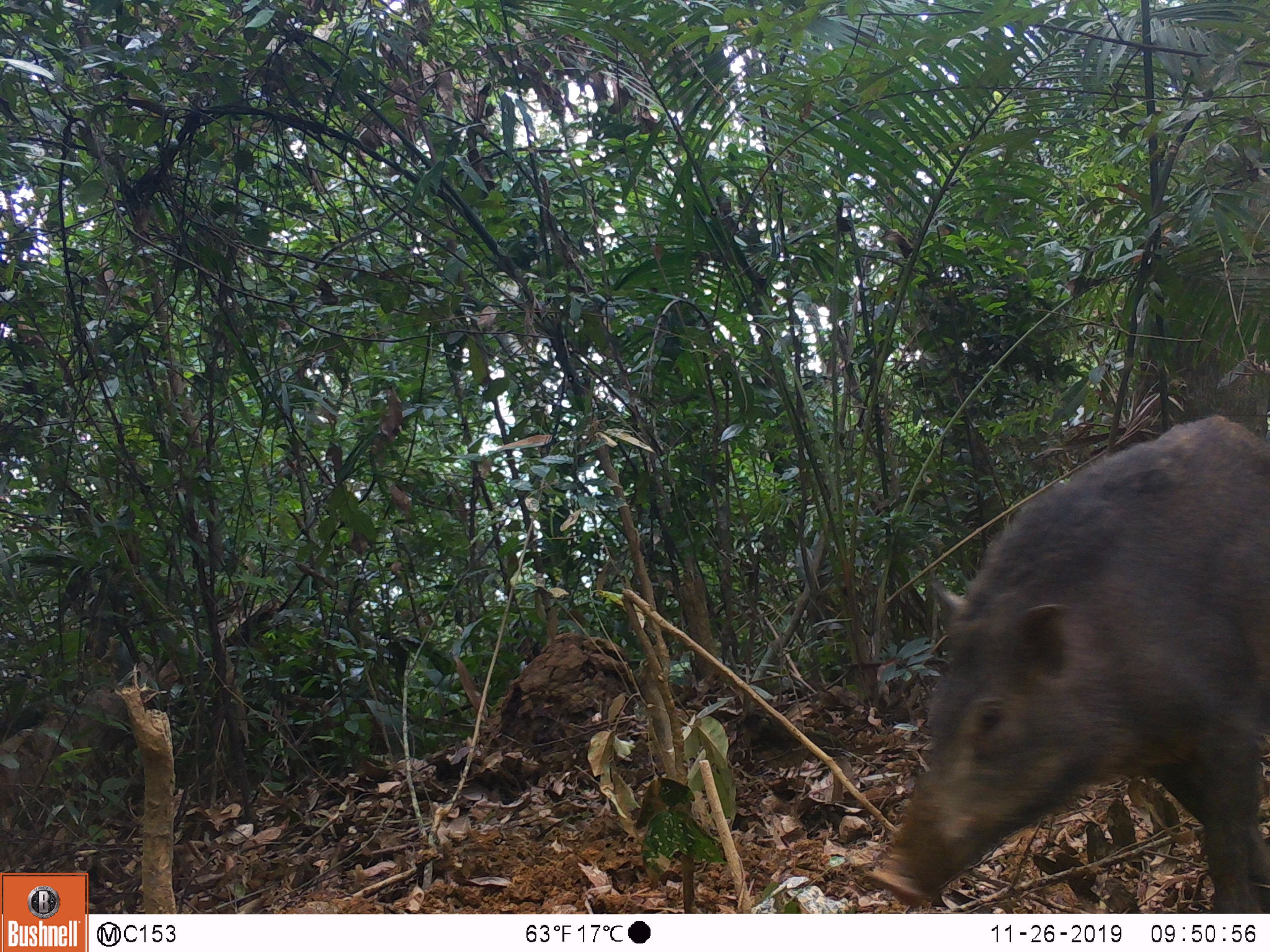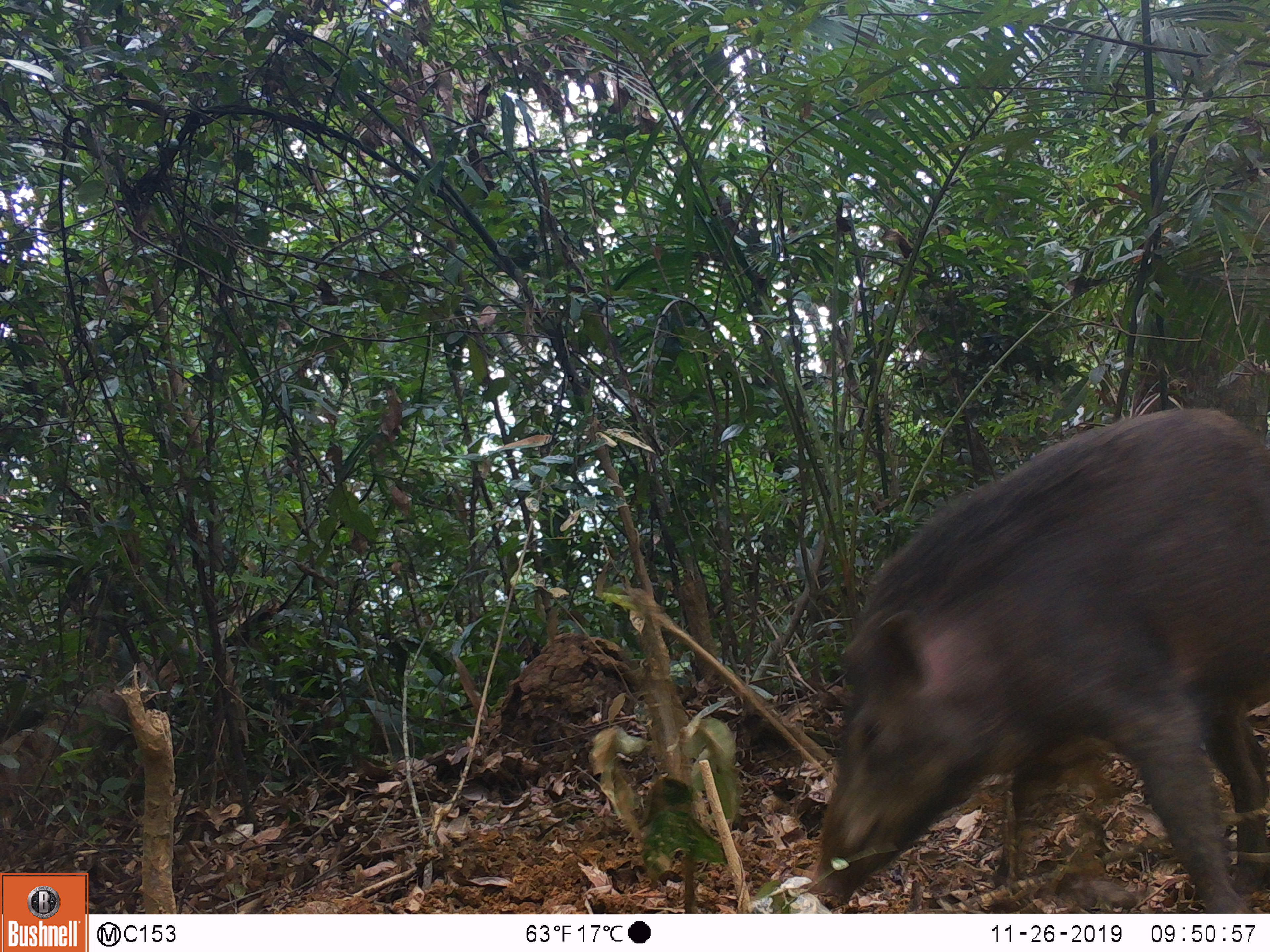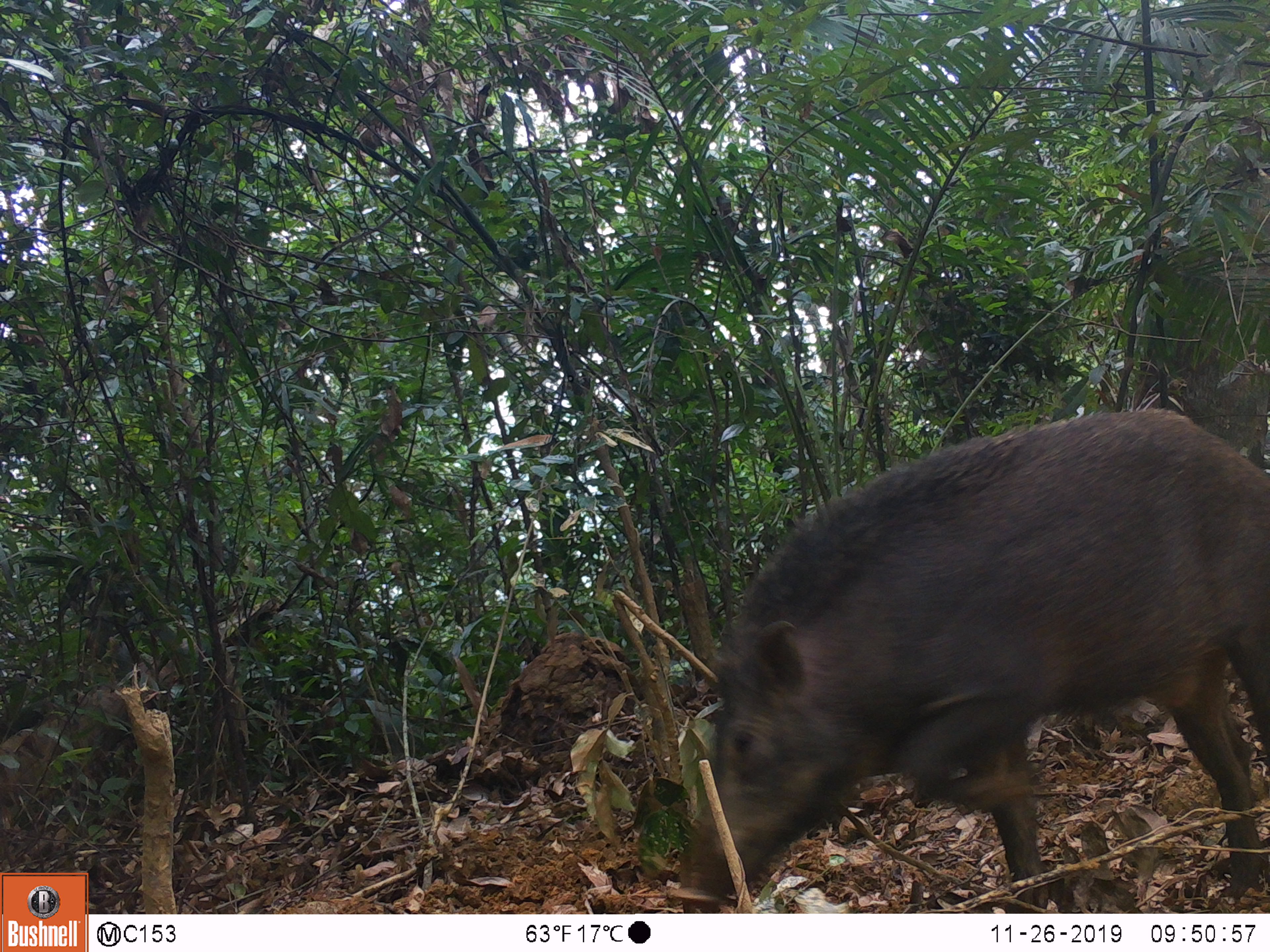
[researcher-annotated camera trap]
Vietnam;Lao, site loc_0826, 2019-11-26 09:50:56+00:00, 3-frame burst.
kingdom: Animalia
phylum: Chordata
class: Mammalia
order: Artiodactyla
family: Suidae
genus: Sus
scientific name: Sus scrofa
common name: eurasian wild pig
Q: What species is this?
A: Eurasian wild pig (Sus scrofa).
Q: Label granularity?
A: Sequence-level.